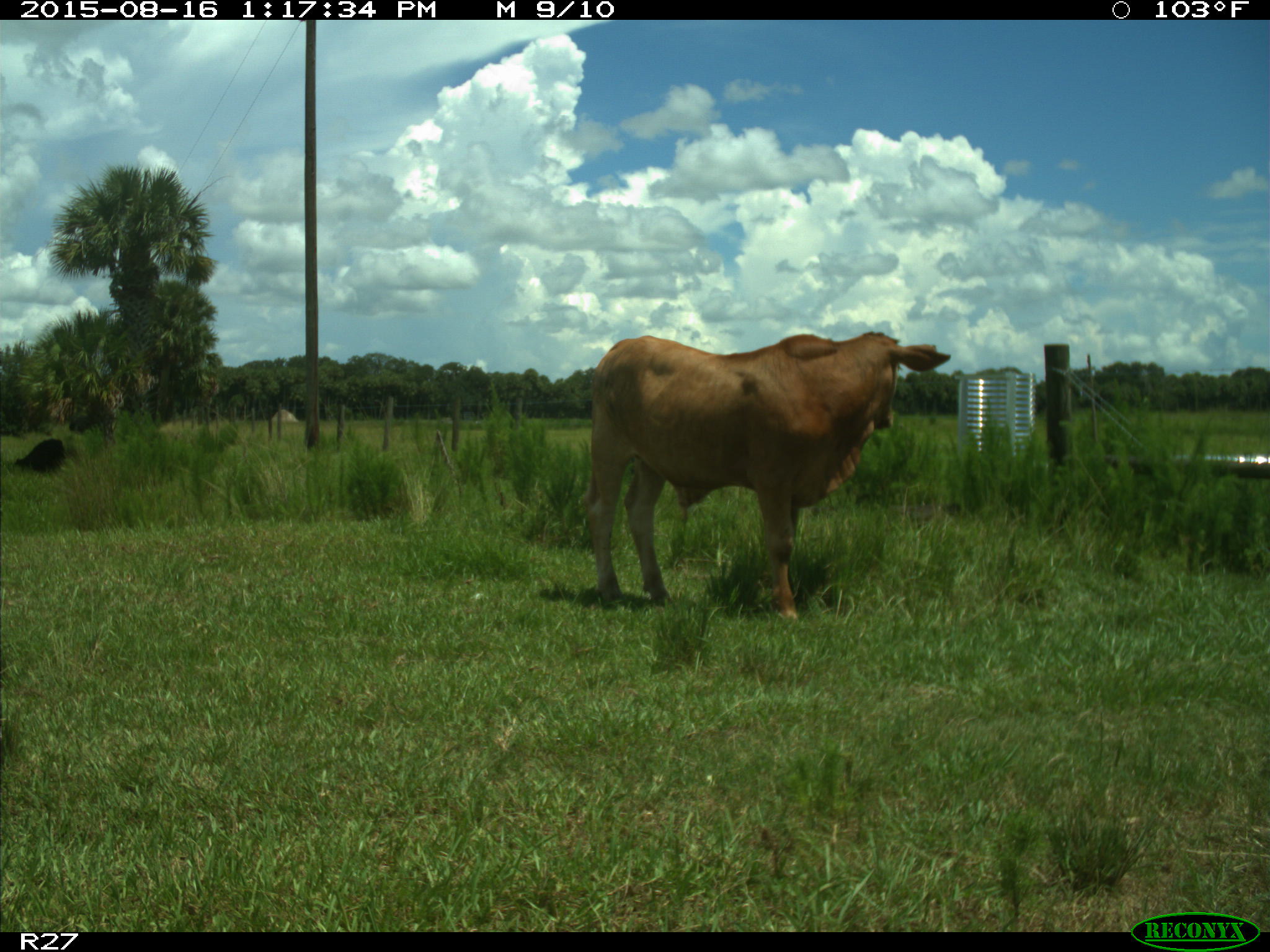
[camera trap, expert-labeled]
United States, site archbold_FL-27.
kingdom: Animalia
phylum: Chordata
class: Mammalia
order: Artiodactyla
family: Bovidae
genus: Bos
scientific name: Bos taurus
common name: domestic cow